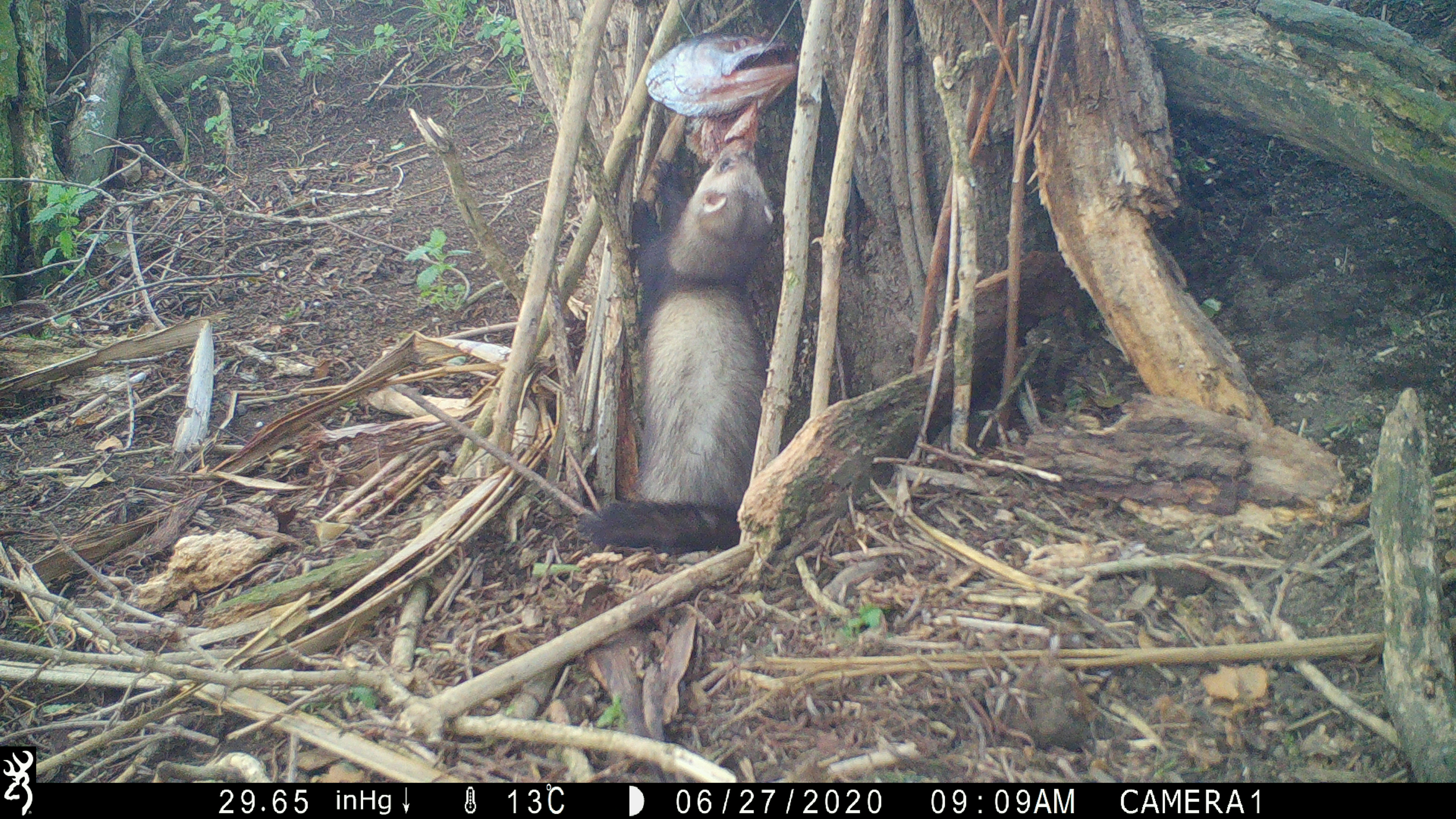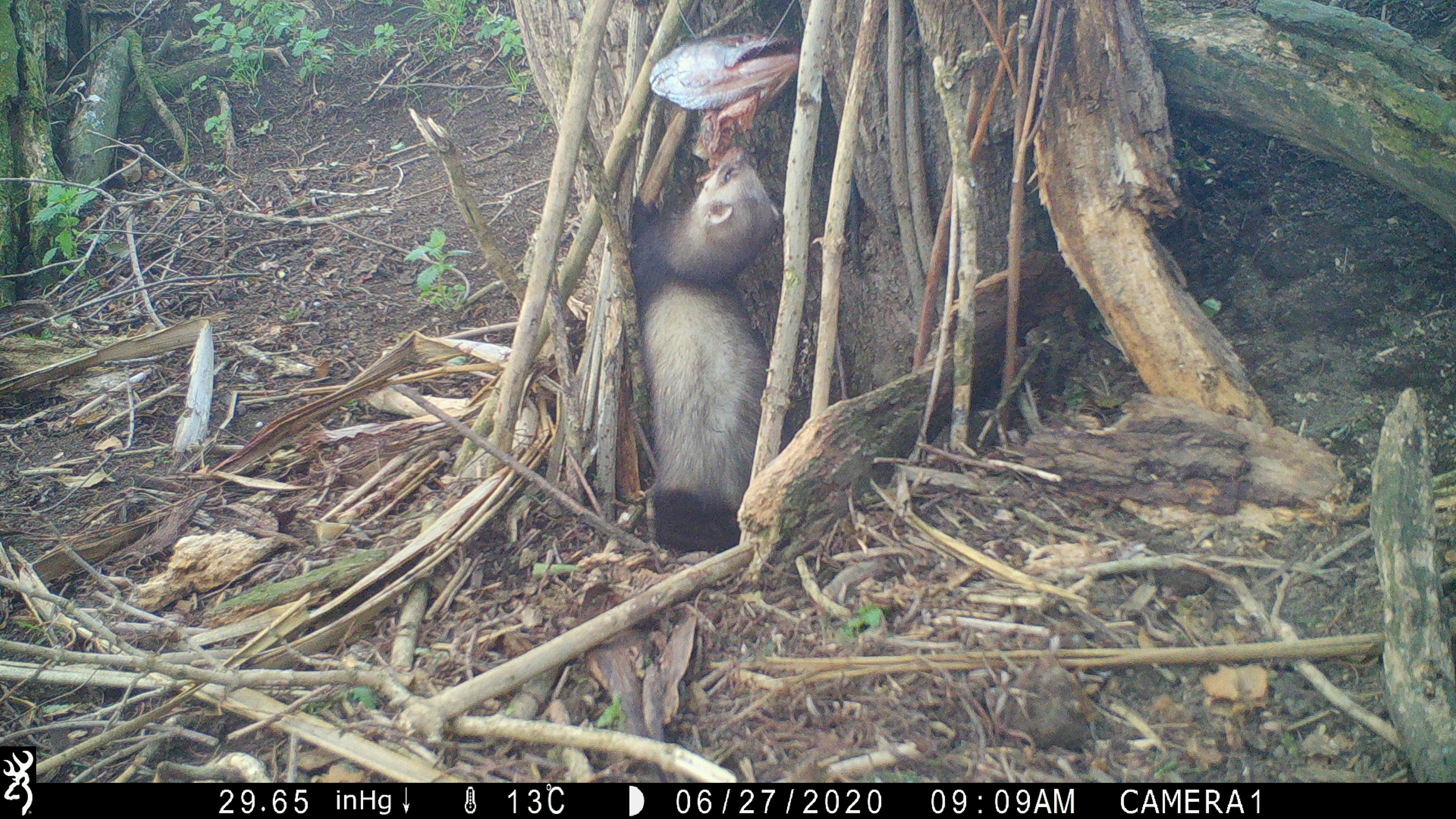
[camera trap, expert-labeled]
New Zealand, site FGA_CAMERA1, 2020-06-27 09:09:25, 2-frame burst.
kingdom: Animalia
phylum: Chordata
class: Mammalia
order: Carnivora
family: Mustelidae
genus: Mustela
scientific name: Mustela furo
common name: ferret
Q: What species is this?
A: Ferret (Mustela furo).